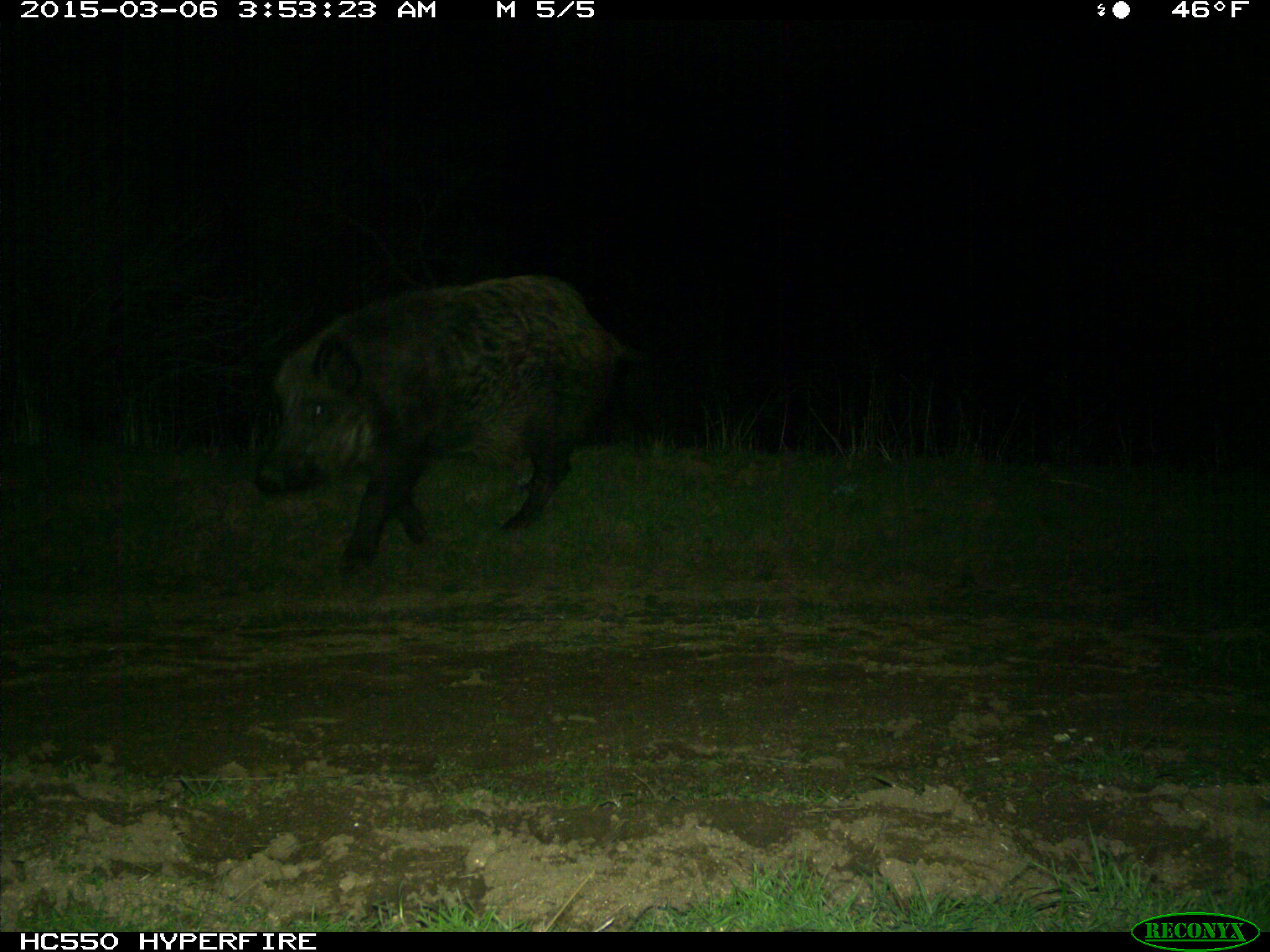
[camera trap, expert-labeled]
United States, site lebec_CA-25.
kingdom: Animalia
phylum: Chordata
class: Mammalia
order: Artiodactyla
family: Suidae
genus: Sus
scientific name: Sus scrofa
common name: wild boar